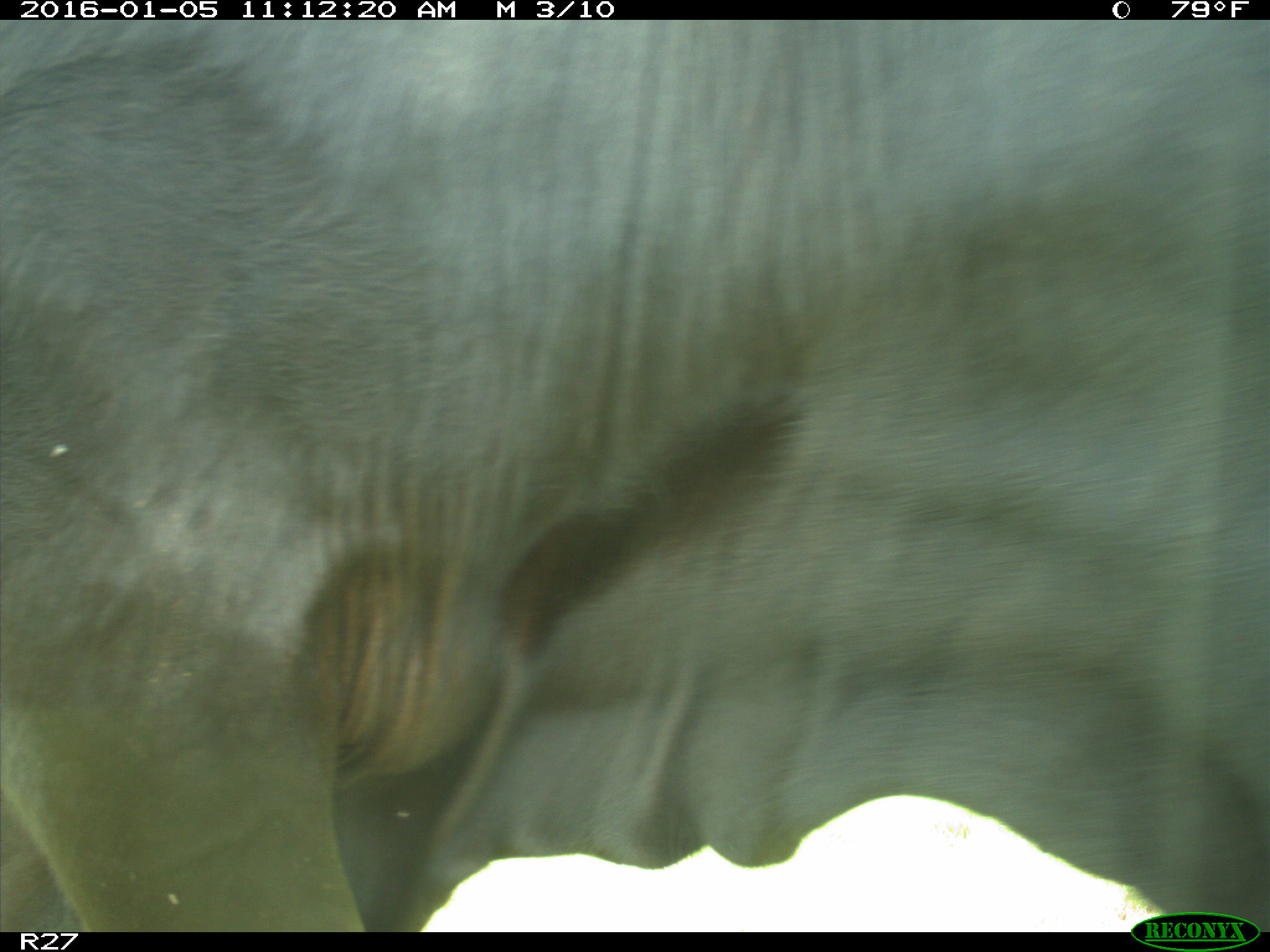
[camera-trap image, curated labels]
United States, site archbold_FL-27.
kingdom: Animalia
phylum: Chordata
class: Mammalia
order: Artiodactyla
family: Bovidae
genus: Bos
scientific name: Bos taurus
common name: domestic cow